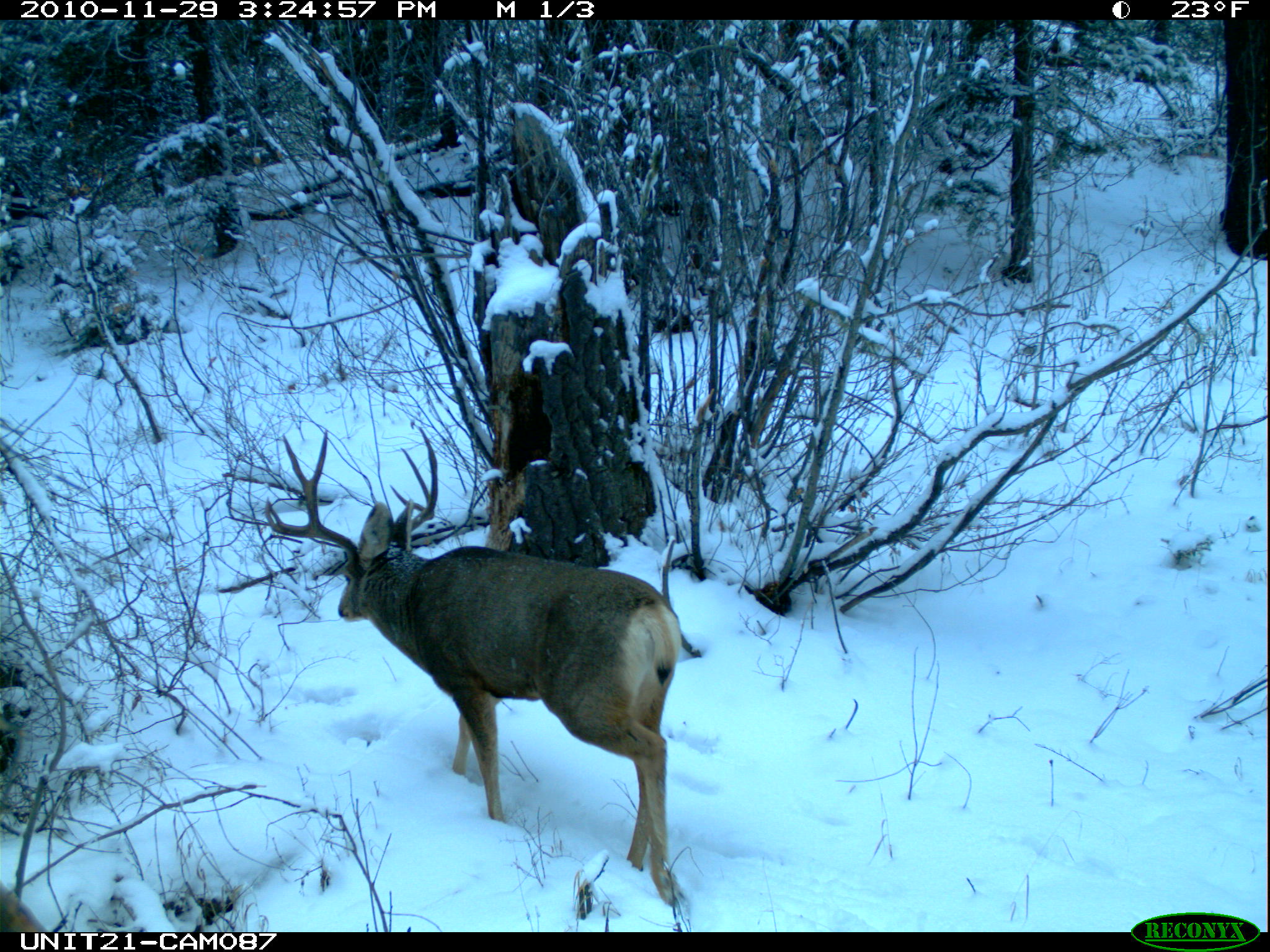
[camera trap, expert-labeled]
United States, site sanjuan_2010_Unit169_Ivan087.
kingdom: Animalia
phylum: Chordata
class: Mammalia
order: Artiodactyla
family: Cervidae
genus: Odocoileus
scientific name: Odocoileus hemionus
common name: mule deer